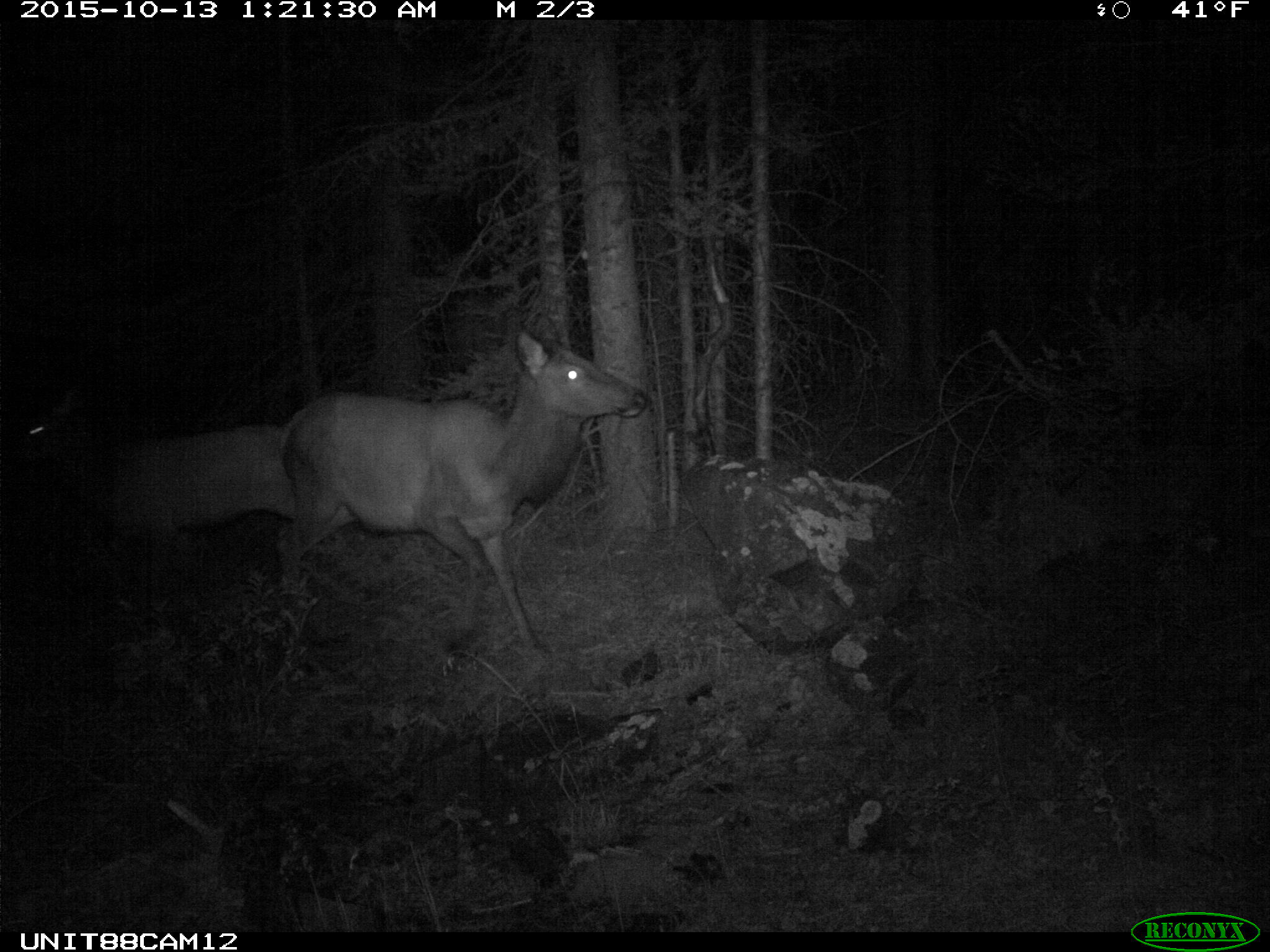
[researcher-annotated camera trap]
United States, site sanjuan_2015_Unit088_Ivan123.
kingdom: Animalia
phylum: Chordata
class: Mammalia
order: Artiodactyla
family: Cervidae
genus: Cervus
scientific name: Cervus elaphus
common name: red deer